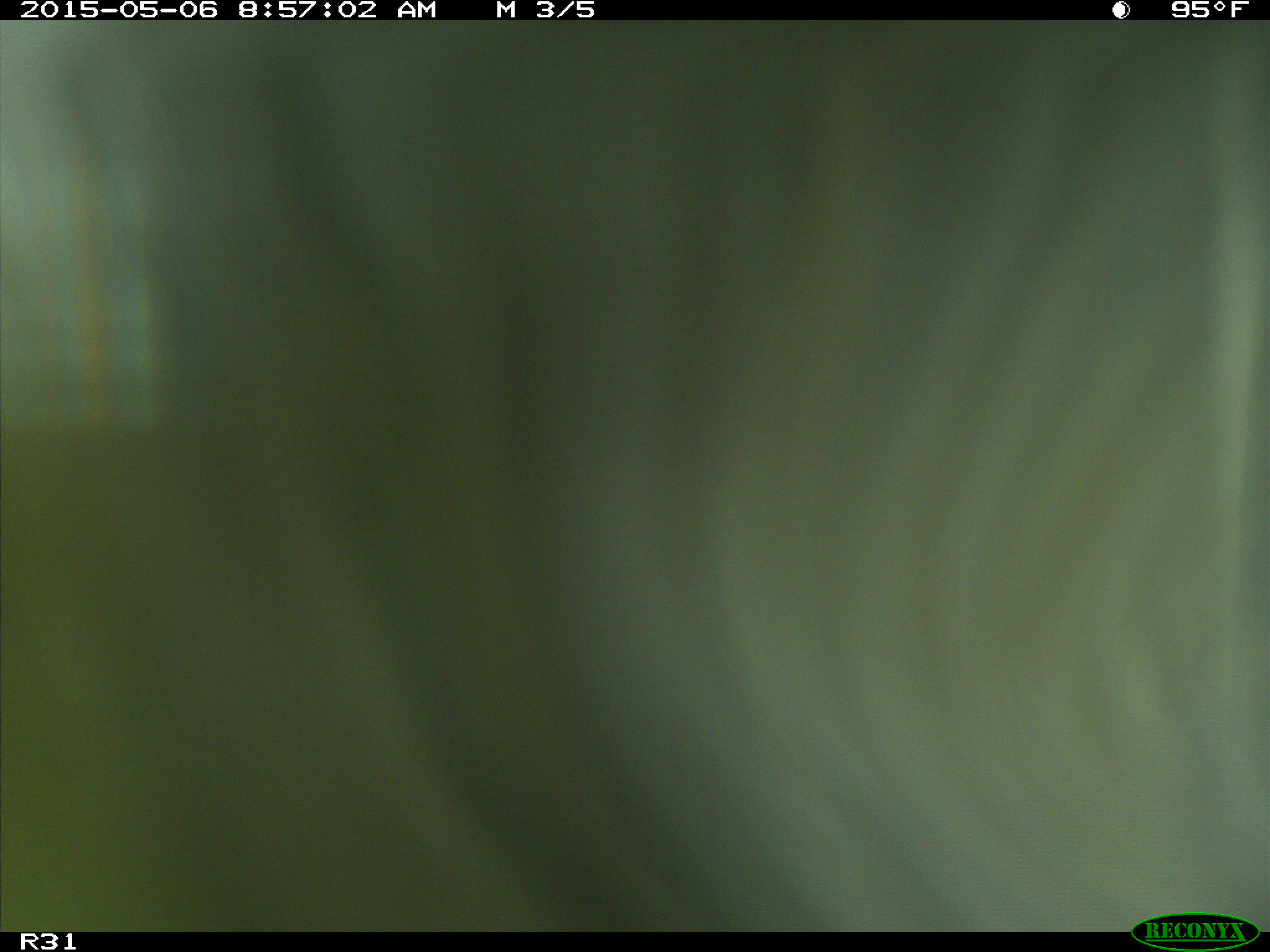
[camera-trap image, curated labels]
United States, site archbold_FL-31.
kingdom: Animalia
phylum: Chordata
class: Mammalia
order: Artiodactyla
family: Bovidae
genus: Bos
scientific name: Bos taurus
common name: domestic cow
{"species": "Bos taurus (domestic cow)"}